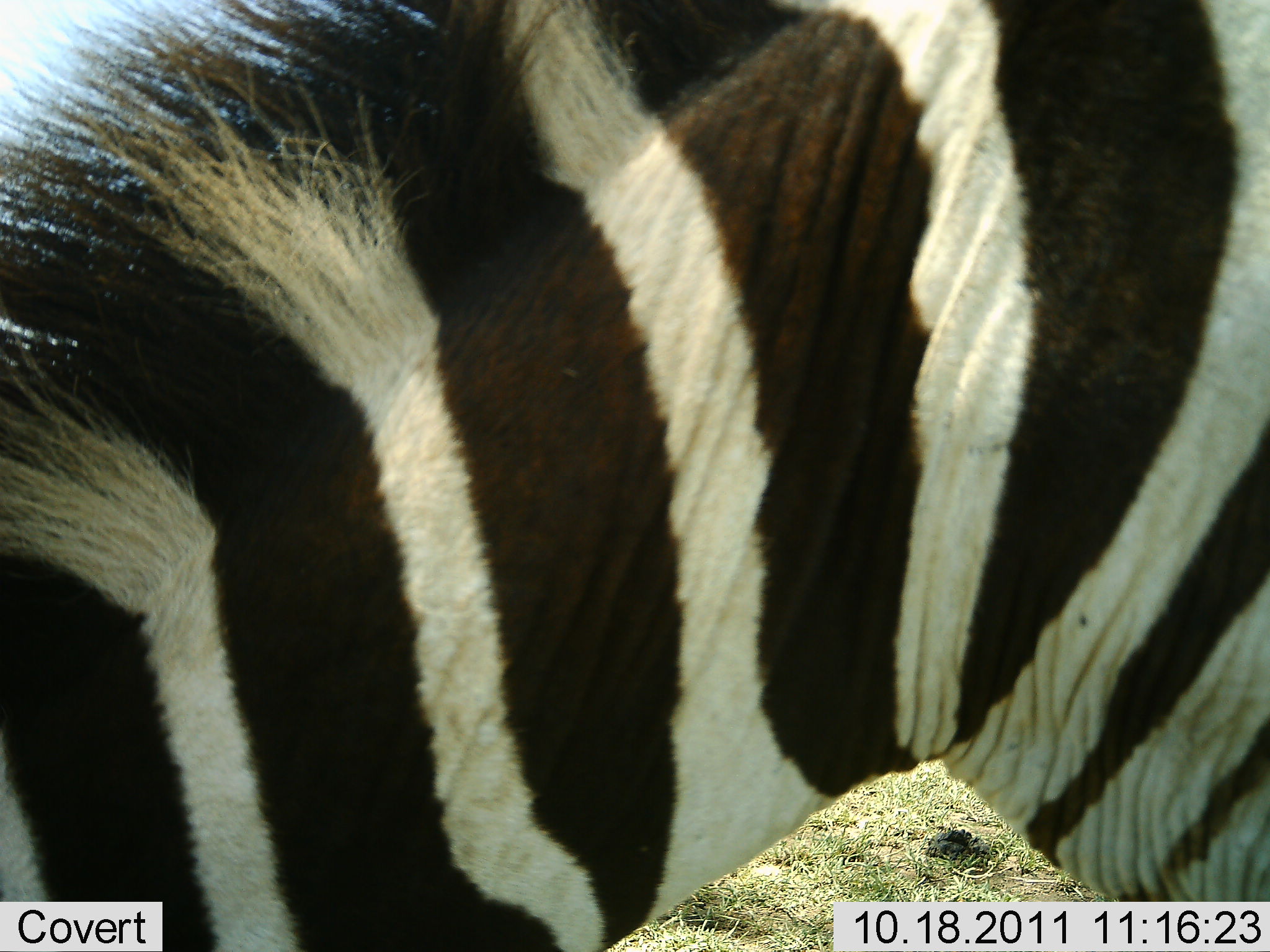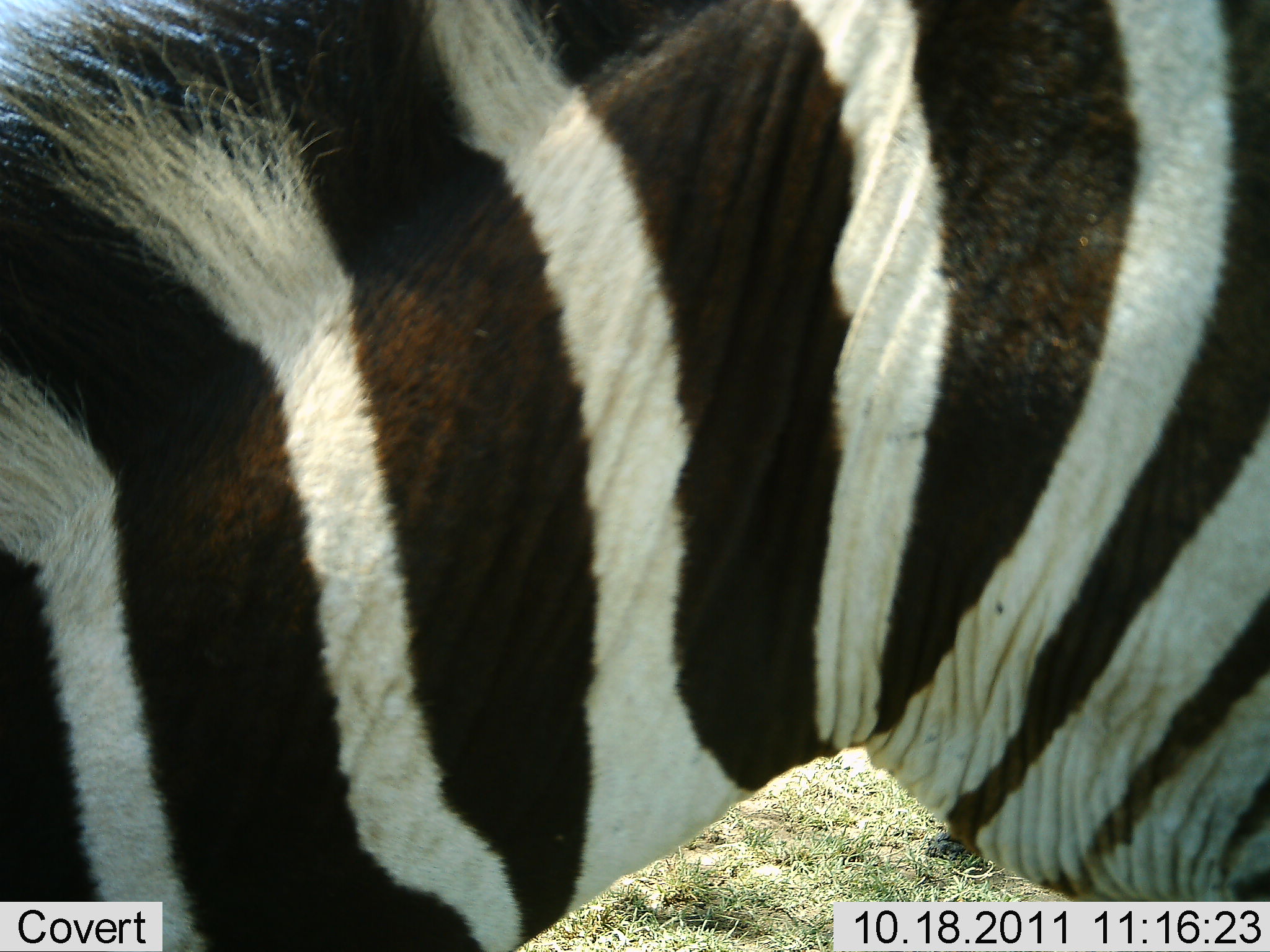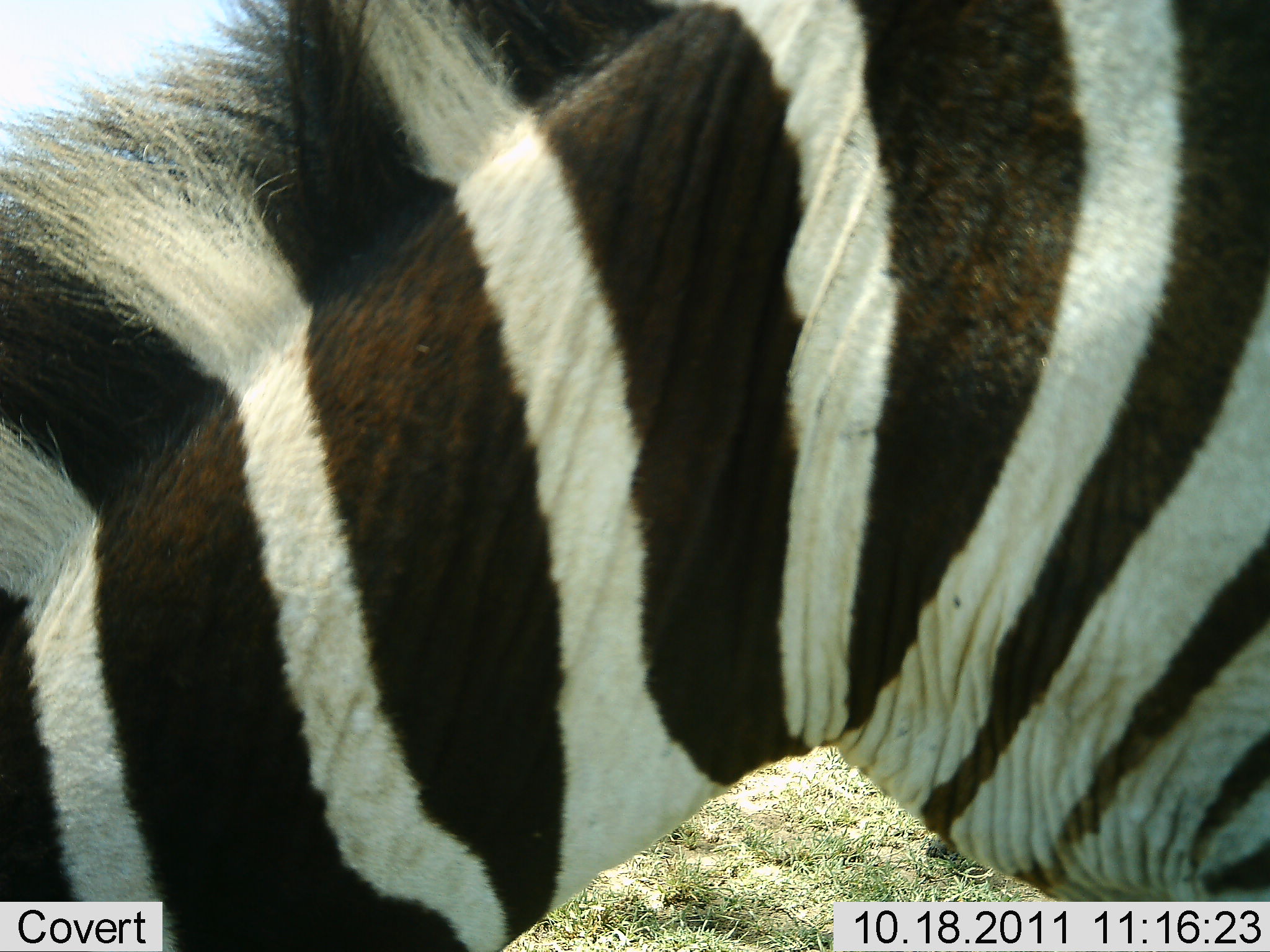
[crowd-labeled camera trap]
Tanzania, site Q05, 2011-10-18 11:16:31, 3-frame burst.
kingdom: Animalia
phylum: Chordata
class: Mammalia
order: Perissodactyla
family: Equidae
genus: Equus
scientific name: Equus quagga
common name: plains zebra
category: zebra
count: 1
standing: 62%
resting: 0%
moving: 8%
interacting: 0%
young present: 0%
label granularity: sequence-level